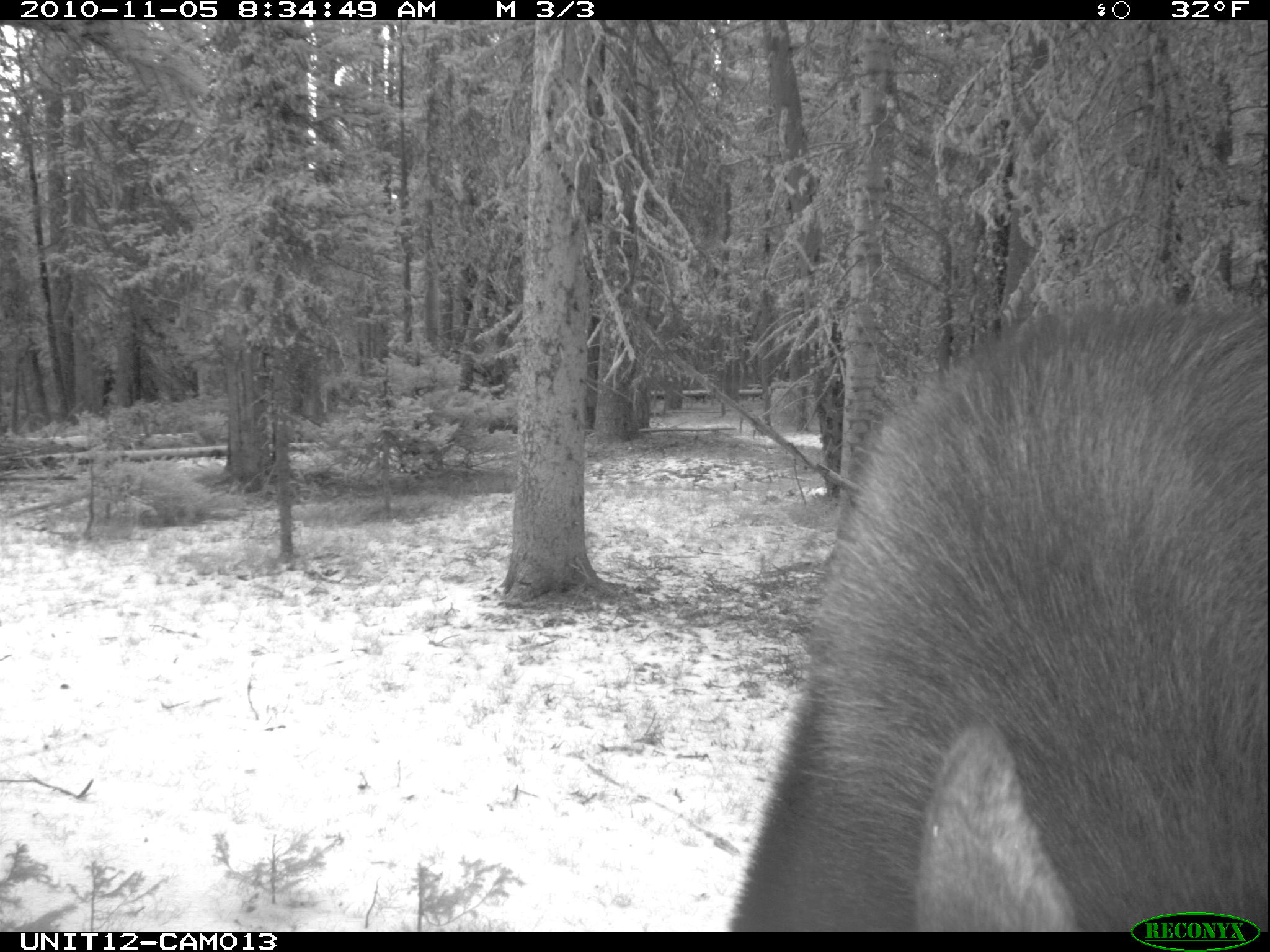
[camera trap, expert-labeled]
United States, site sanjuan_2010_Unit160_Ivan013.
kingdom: Animalia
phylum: Chordata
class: Mammalia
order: Artiodactyla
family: Cervidae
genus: Alces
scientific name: Alces alces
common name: moose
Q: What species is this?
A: Alces alces (moose).